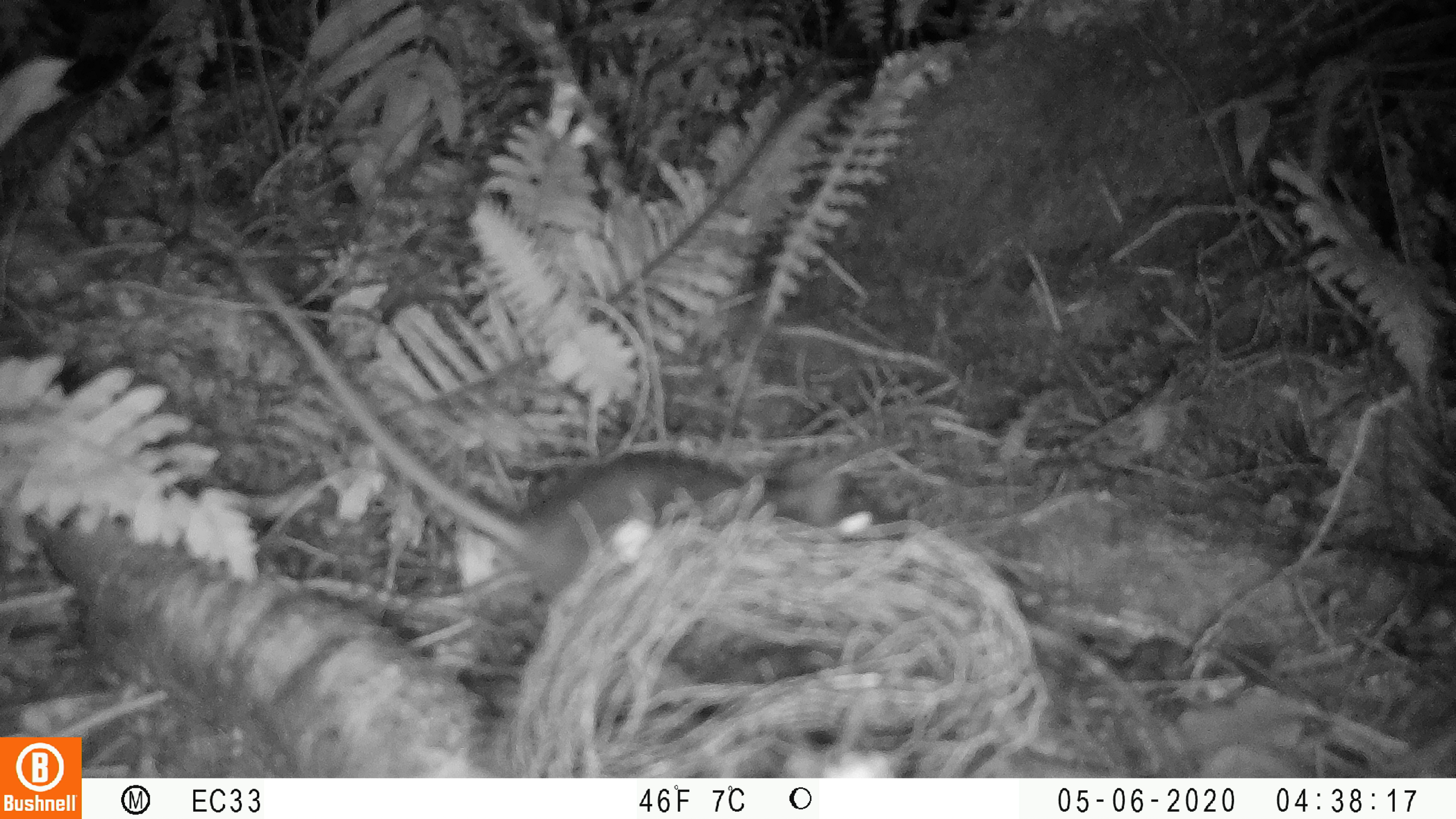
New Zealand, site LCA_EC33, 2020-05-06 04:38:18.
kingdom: Animalia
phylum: Chordata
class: Mammalia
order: Rodentia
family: Muridae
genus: Rattus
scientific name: Rattus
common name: rat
Rat (Rattus).